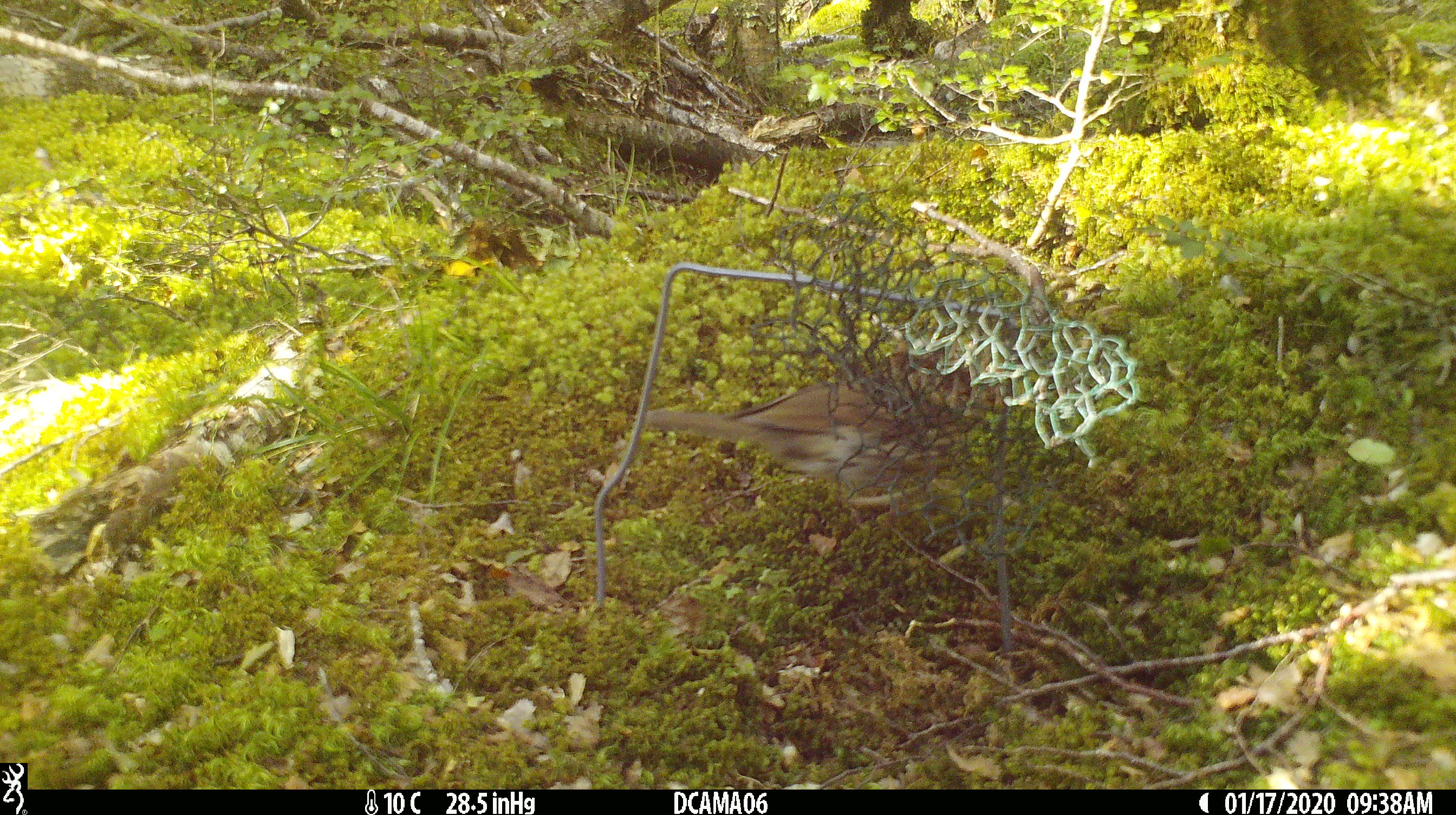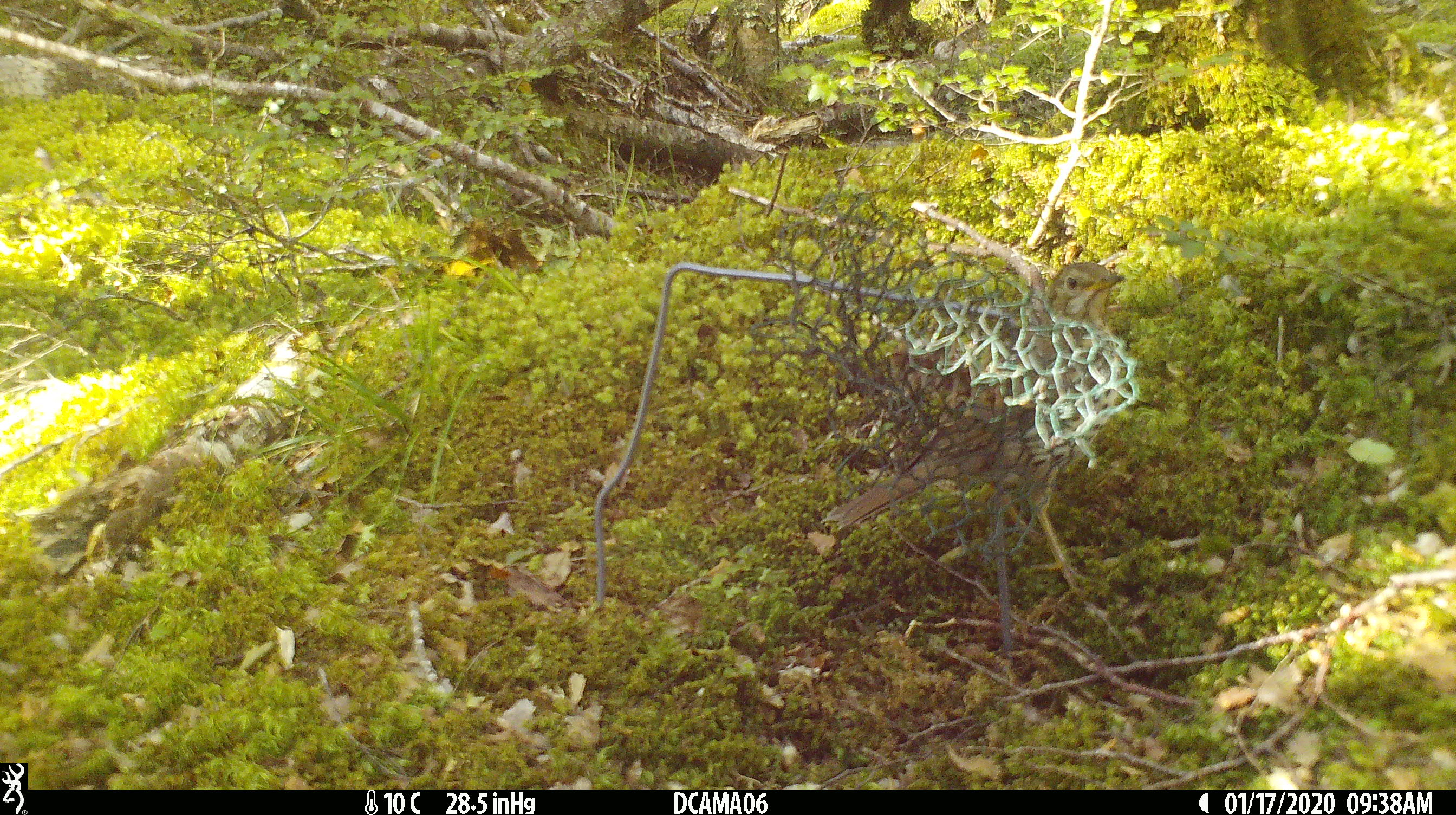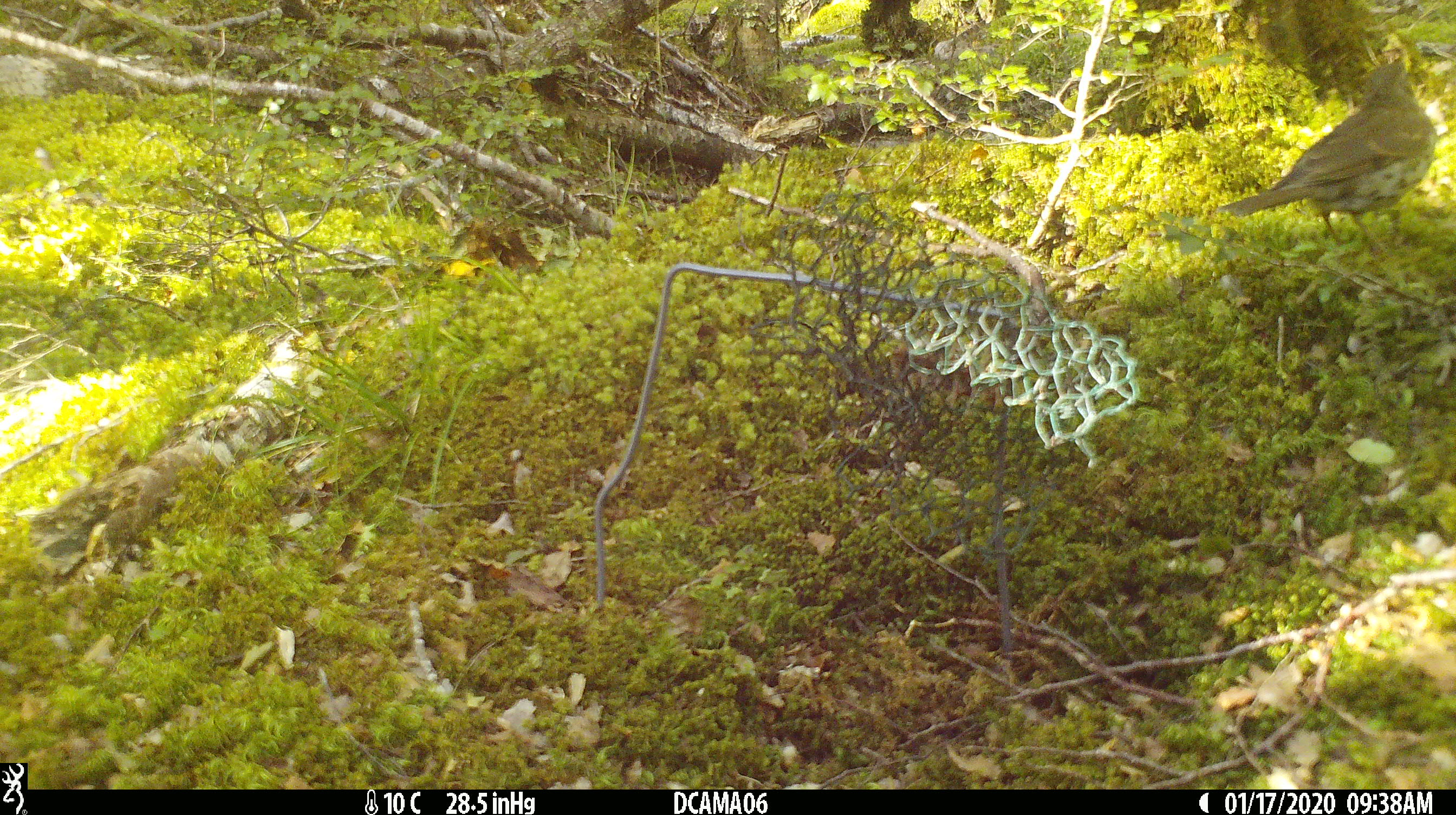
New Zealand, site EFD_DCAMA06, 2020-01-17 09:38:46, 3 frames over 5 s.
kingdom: Animalia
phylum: Chordata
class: Aves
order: Passeriformes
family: Turdidae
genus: Turdus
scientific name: Turdus philomelos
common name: song thrush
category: thrush